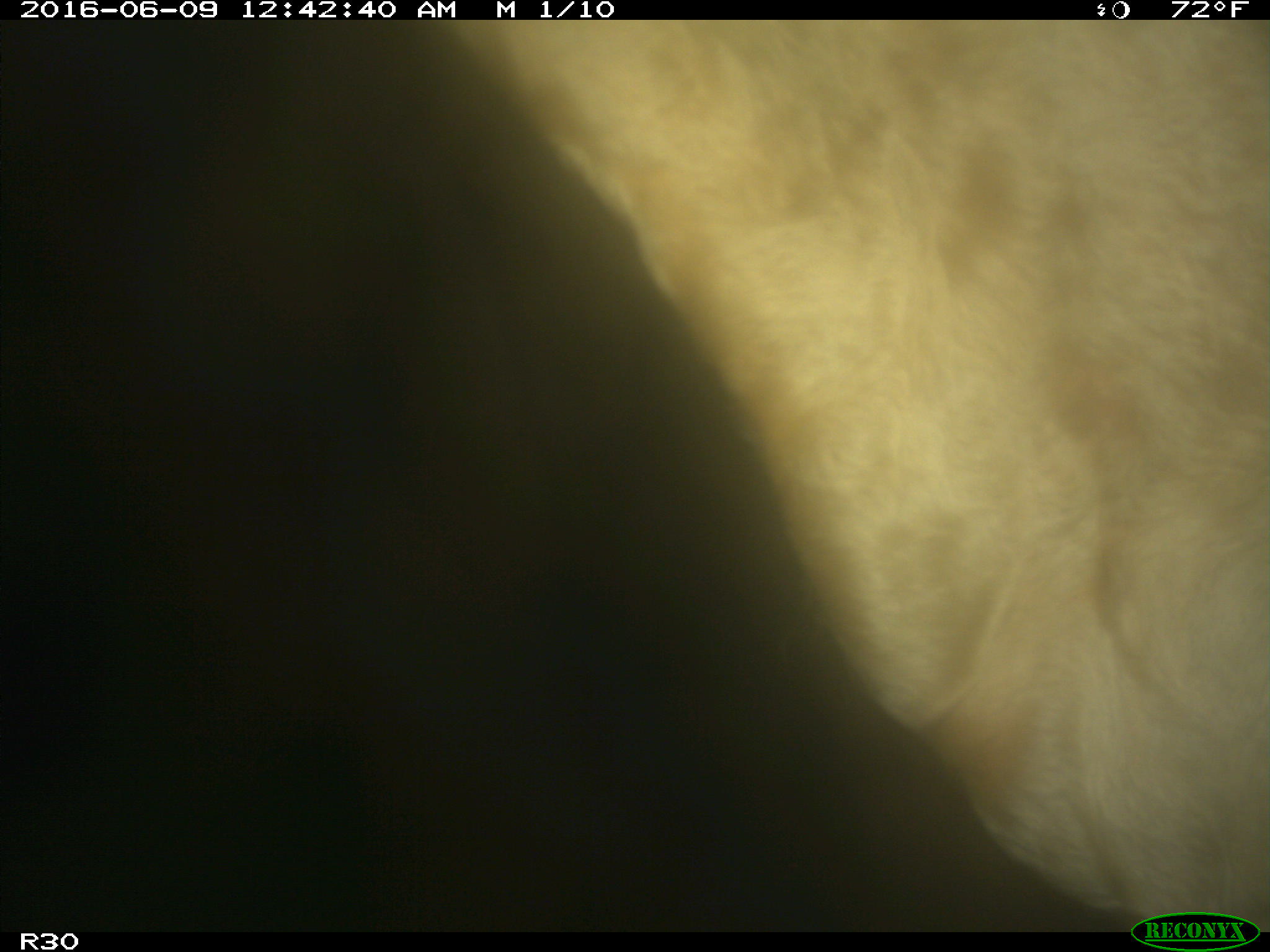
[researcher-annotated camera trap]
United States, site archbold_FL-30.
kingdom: Animalia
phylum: Chordata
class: Mammalia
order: Artiodactyla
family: Bovidae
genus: Bos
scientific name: Bos taurus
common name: domestic cow